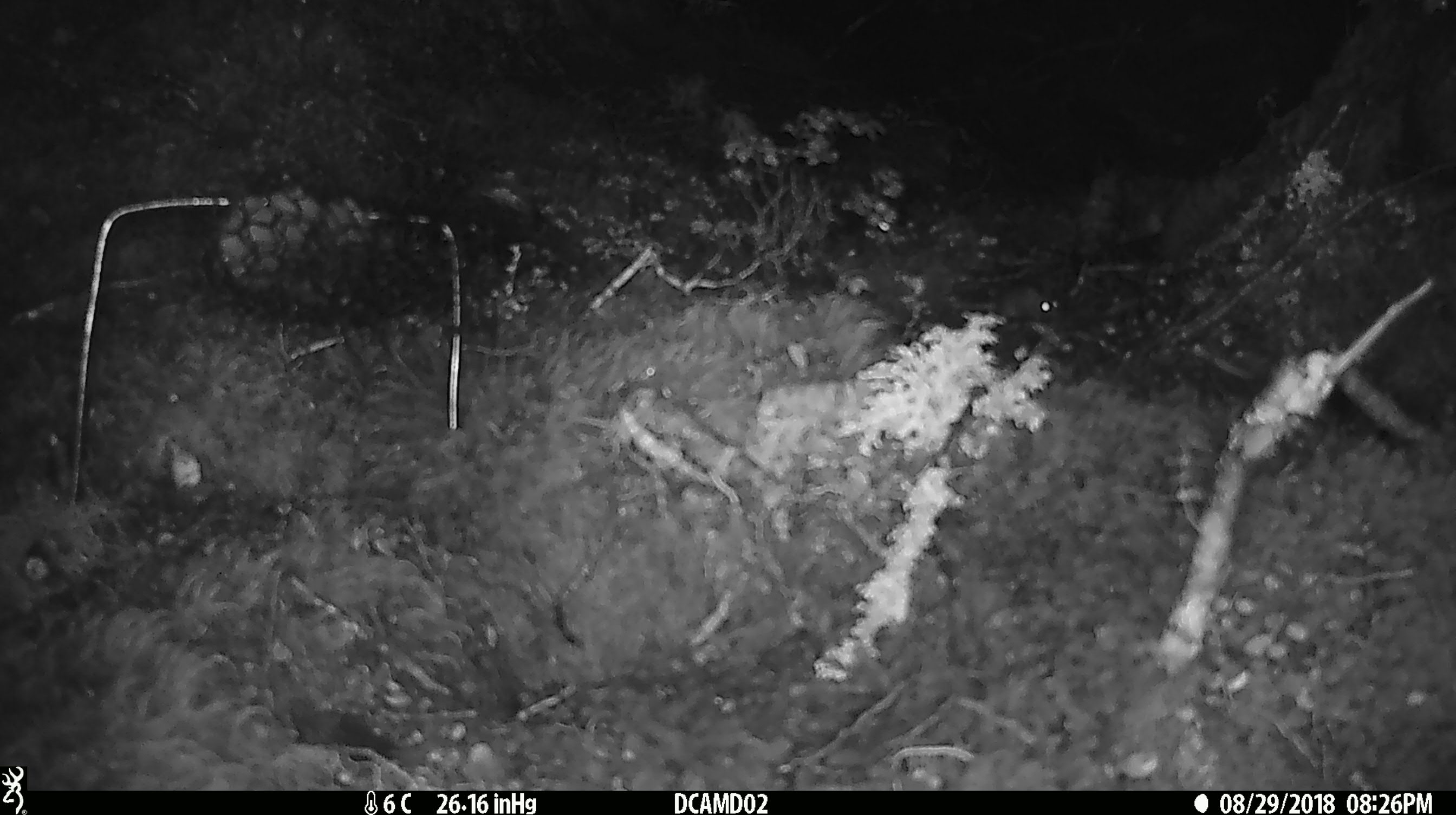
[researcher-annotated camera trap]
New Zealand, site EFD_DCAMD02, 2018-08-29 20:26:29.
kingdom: Animalia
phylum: Chordata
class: Mammalia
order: Rodentia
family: Muridae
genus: Mus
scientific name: Mus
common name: mouse